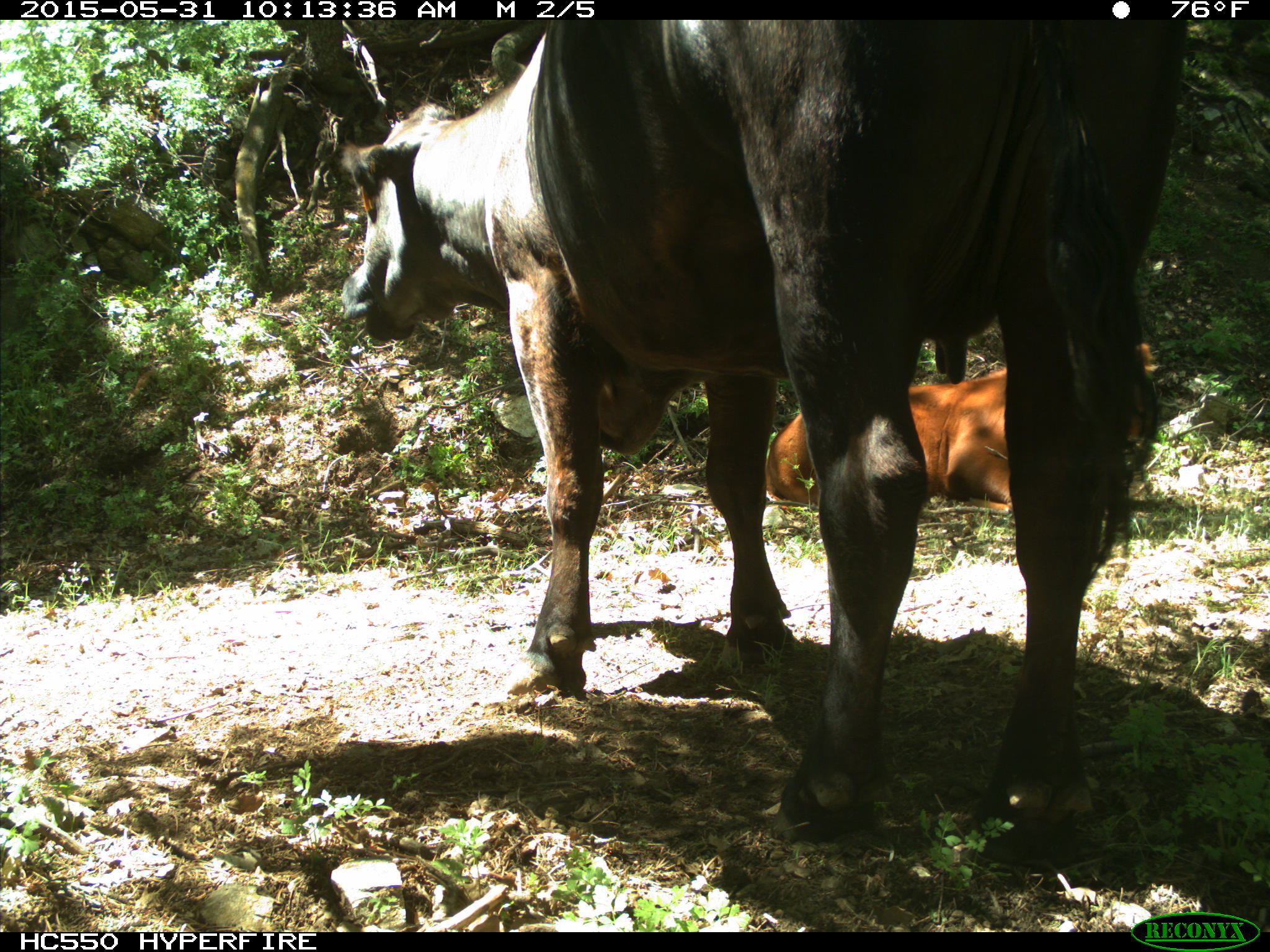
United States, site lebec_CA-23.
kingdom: Animalia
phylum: Chordata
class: Mammalia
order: Artiodactyla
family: Bovidae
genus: Bos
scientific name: Bos taurus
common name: domestic cow